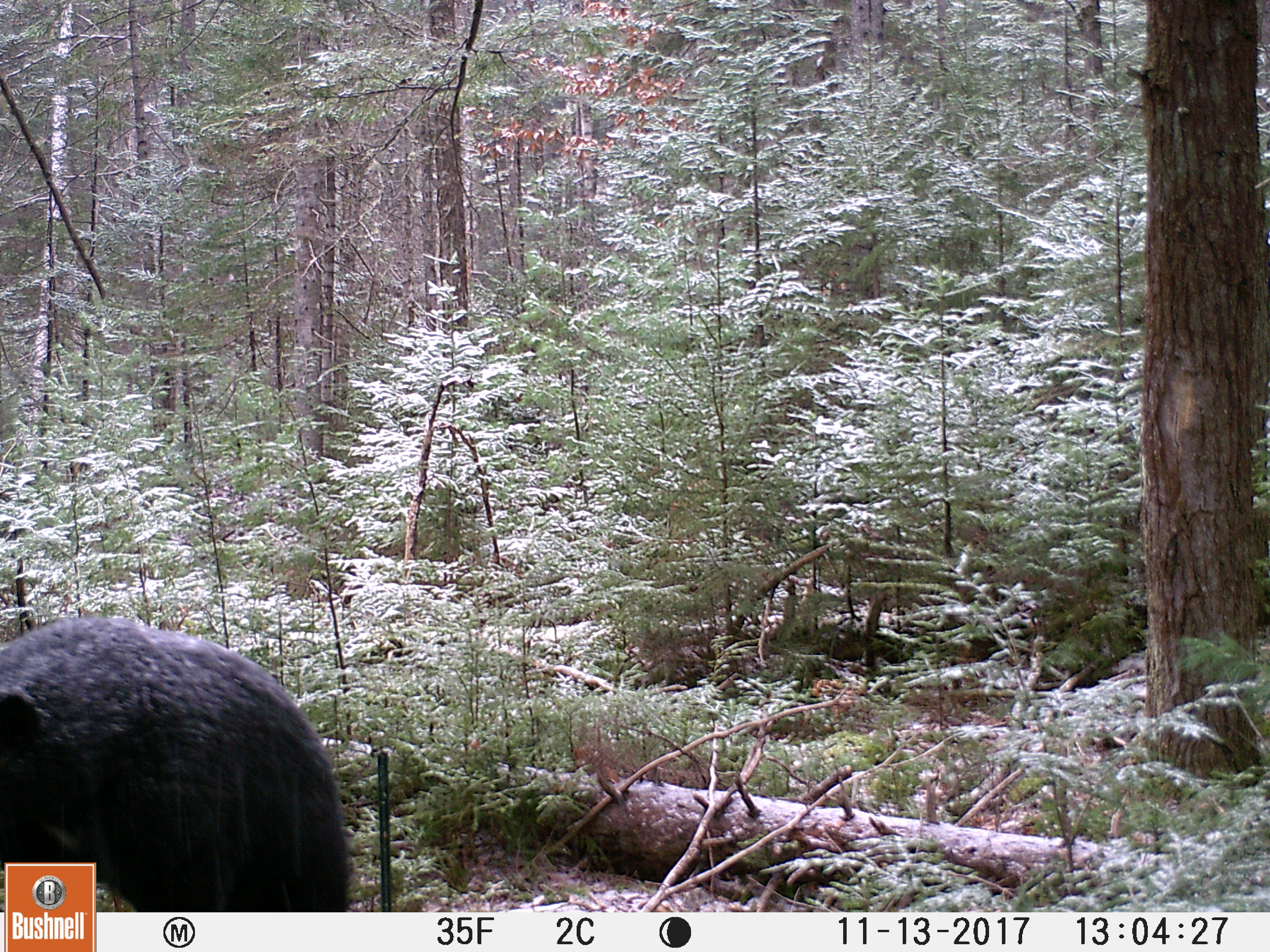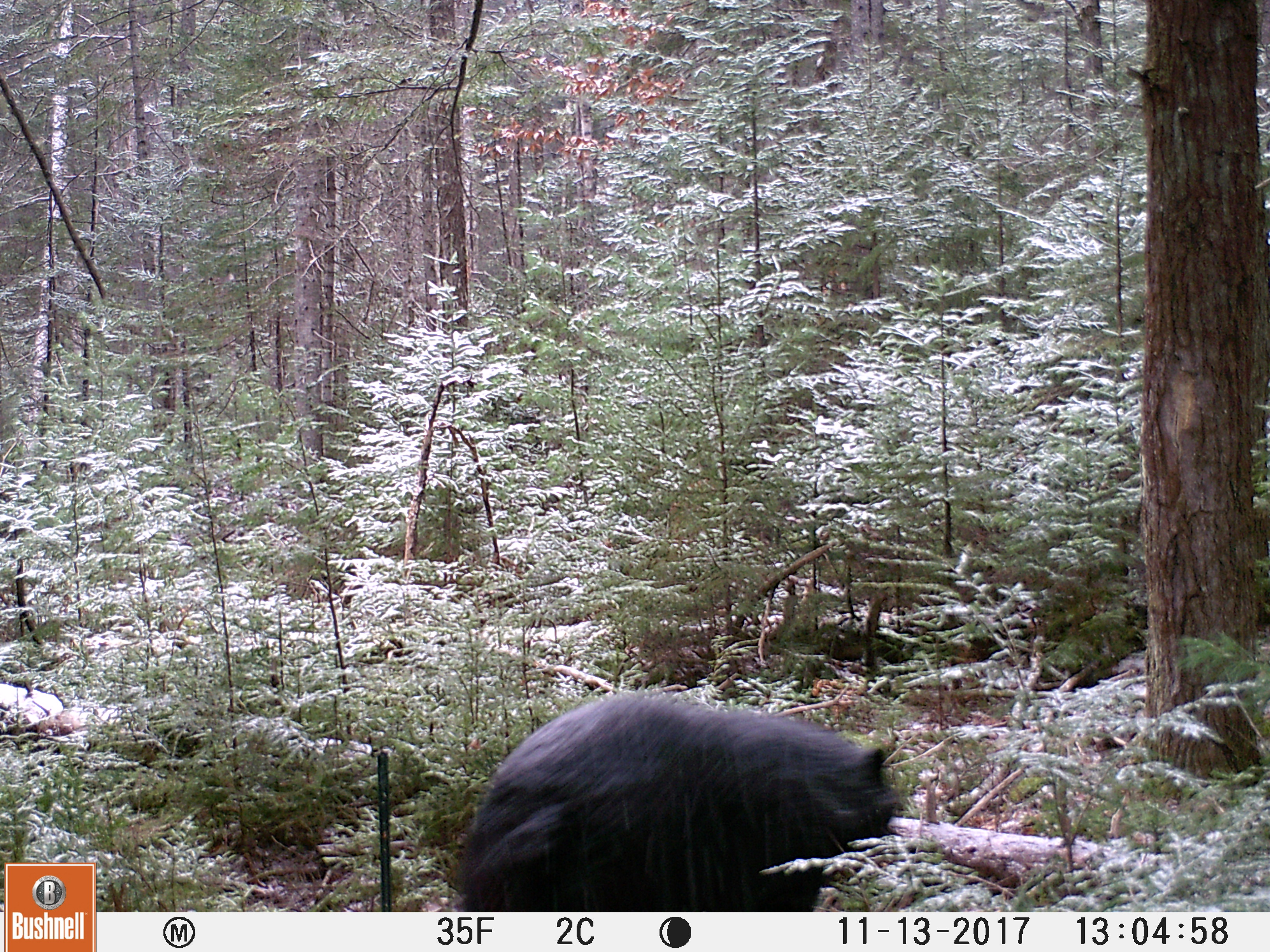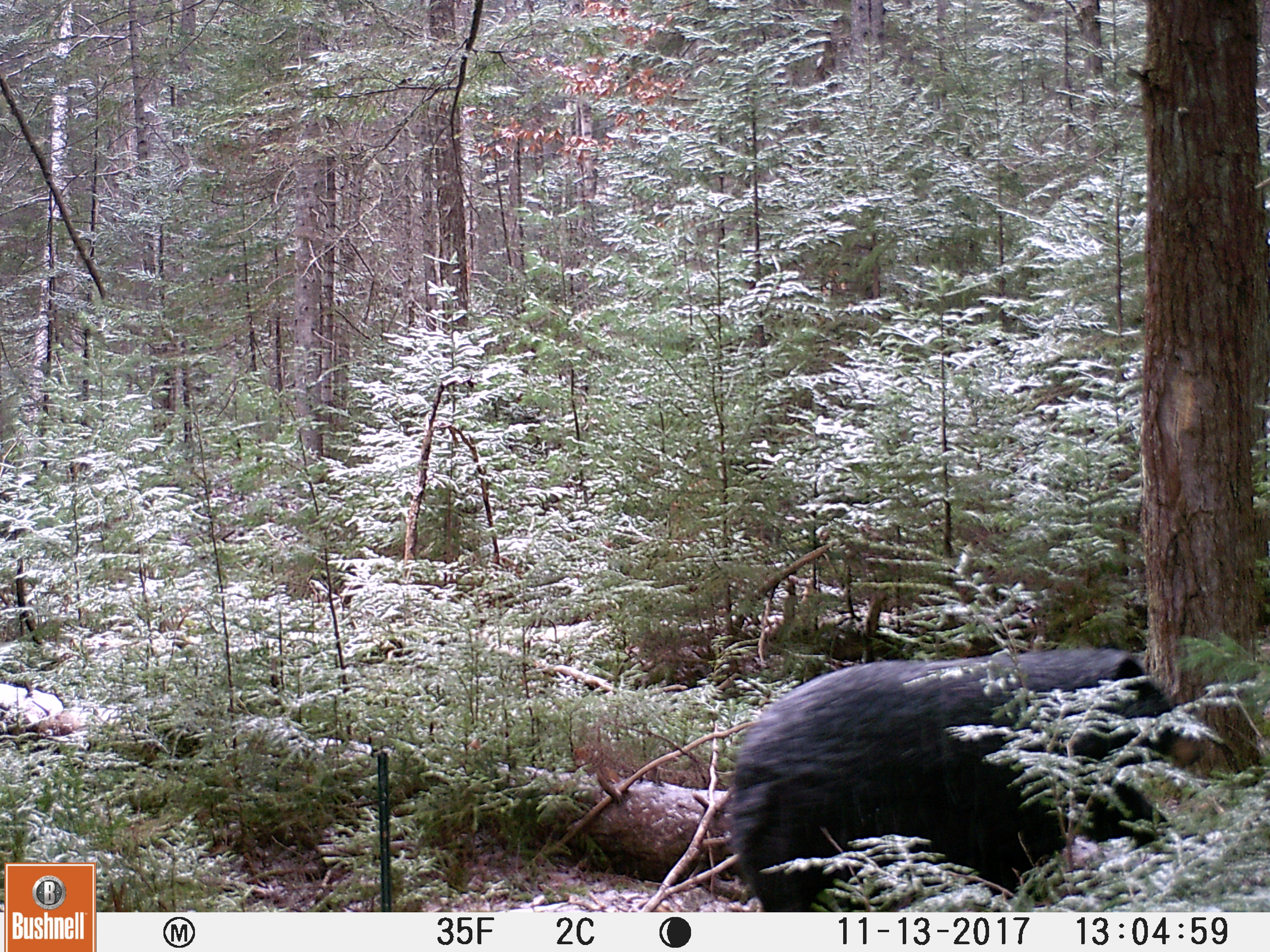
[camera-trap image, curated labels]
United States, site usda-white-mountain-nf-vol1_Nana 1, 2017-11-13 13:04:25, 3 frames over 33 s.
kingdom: Animalia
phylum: Chordata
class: Mammalia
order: Carnivora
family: Ursidae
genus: Ursus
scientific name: Ursus americanus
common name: black bear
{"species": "black bear (Ursus americanus)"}